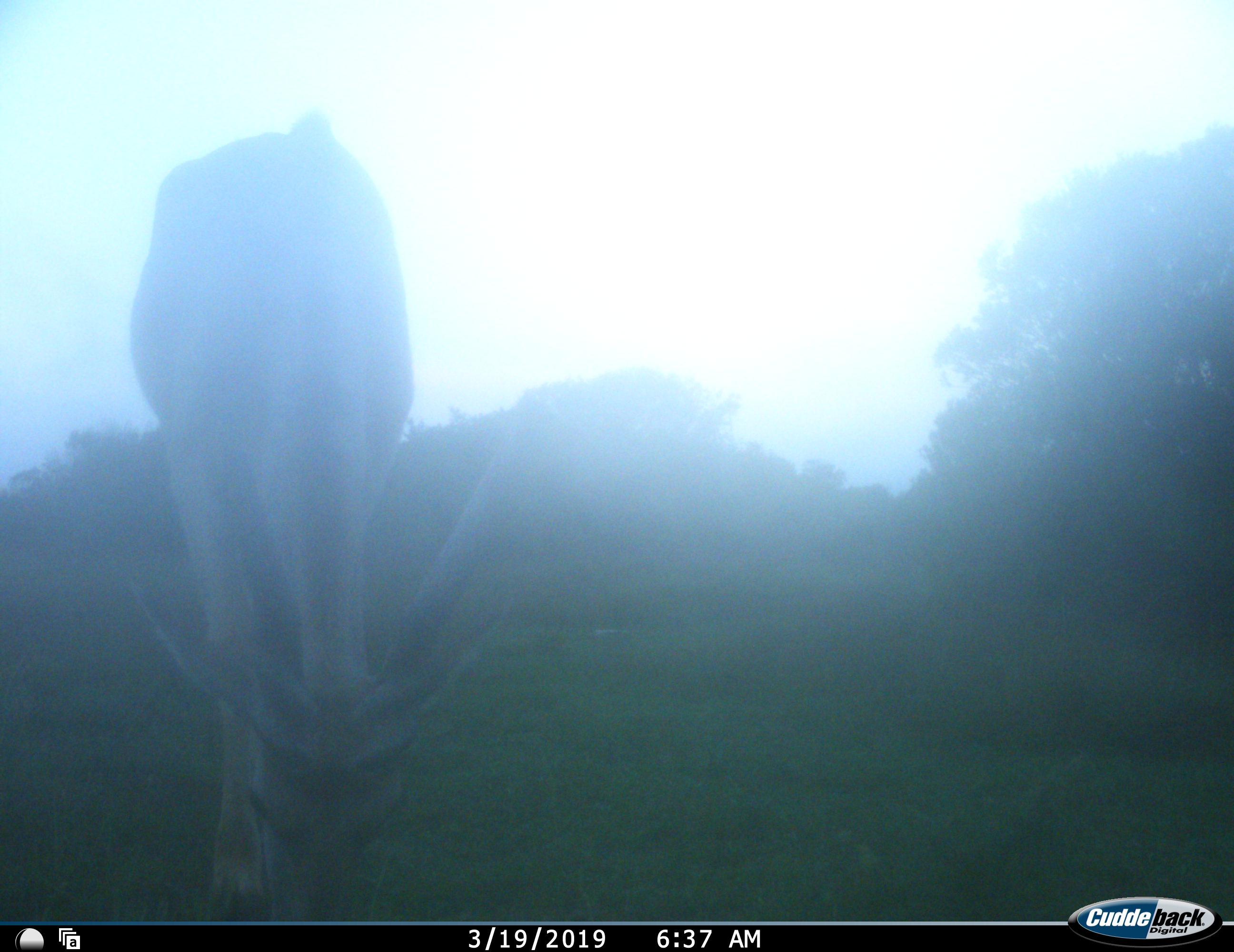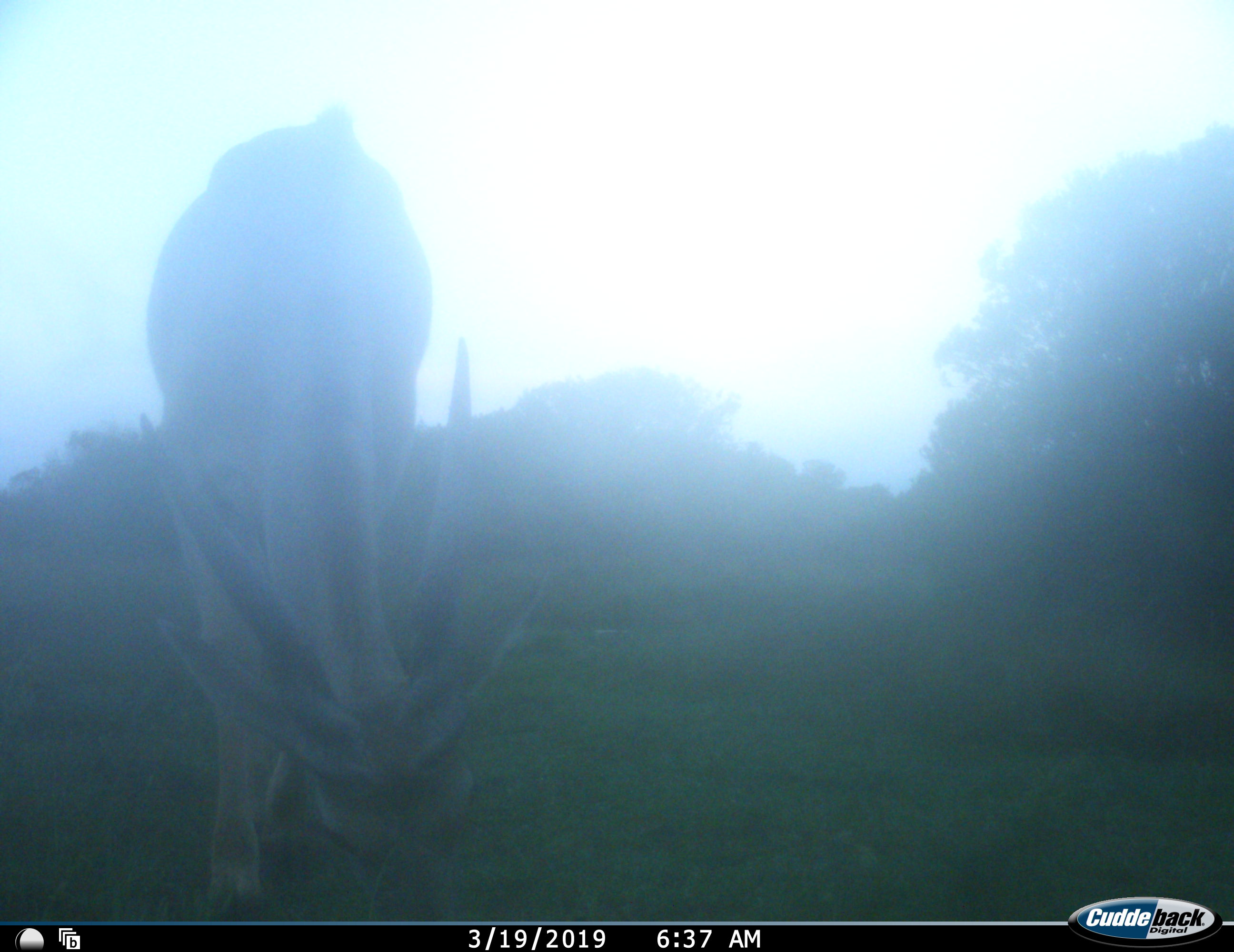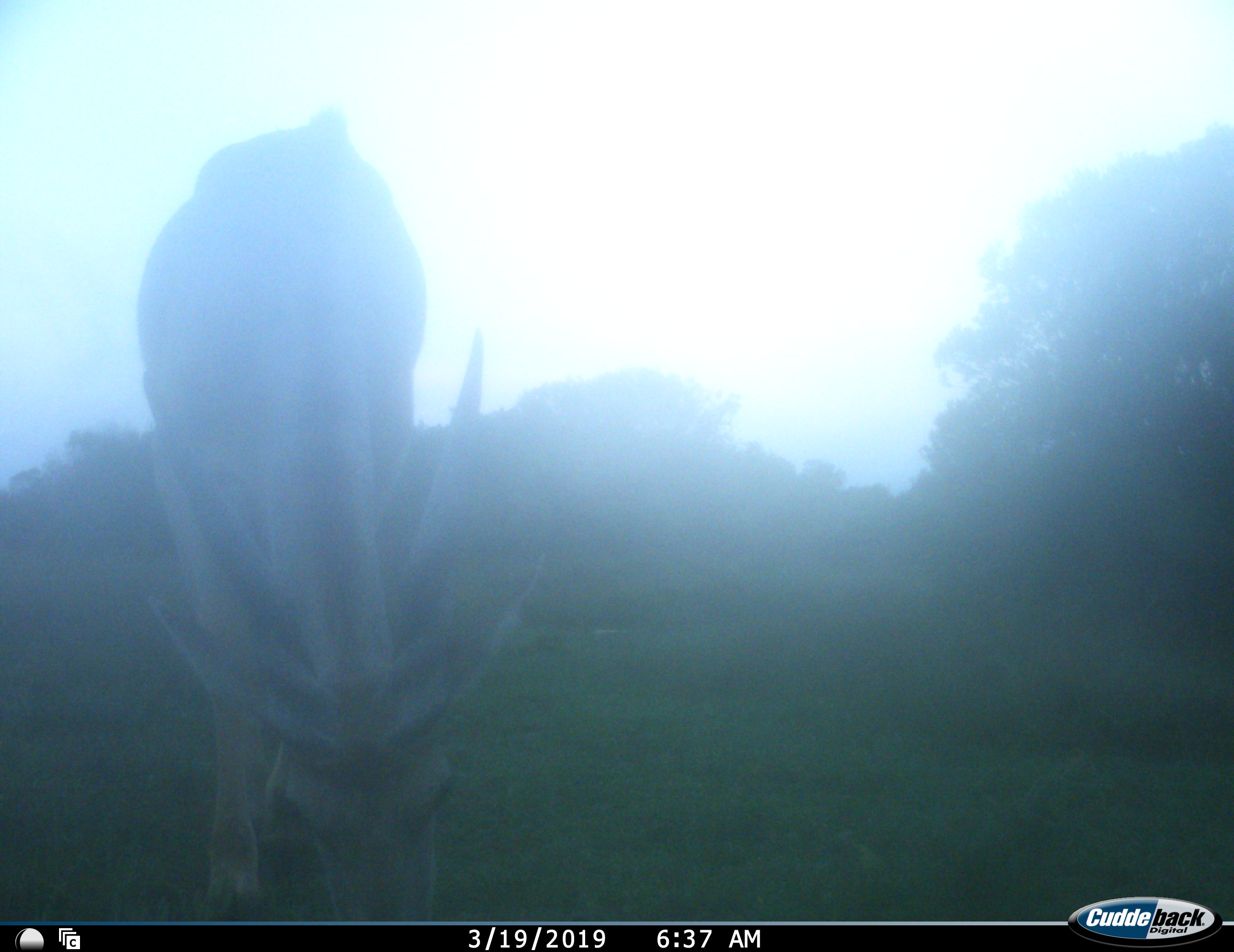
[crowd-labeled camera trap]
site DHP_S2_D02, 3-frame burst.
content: unidentified animal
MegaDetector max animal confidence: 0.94